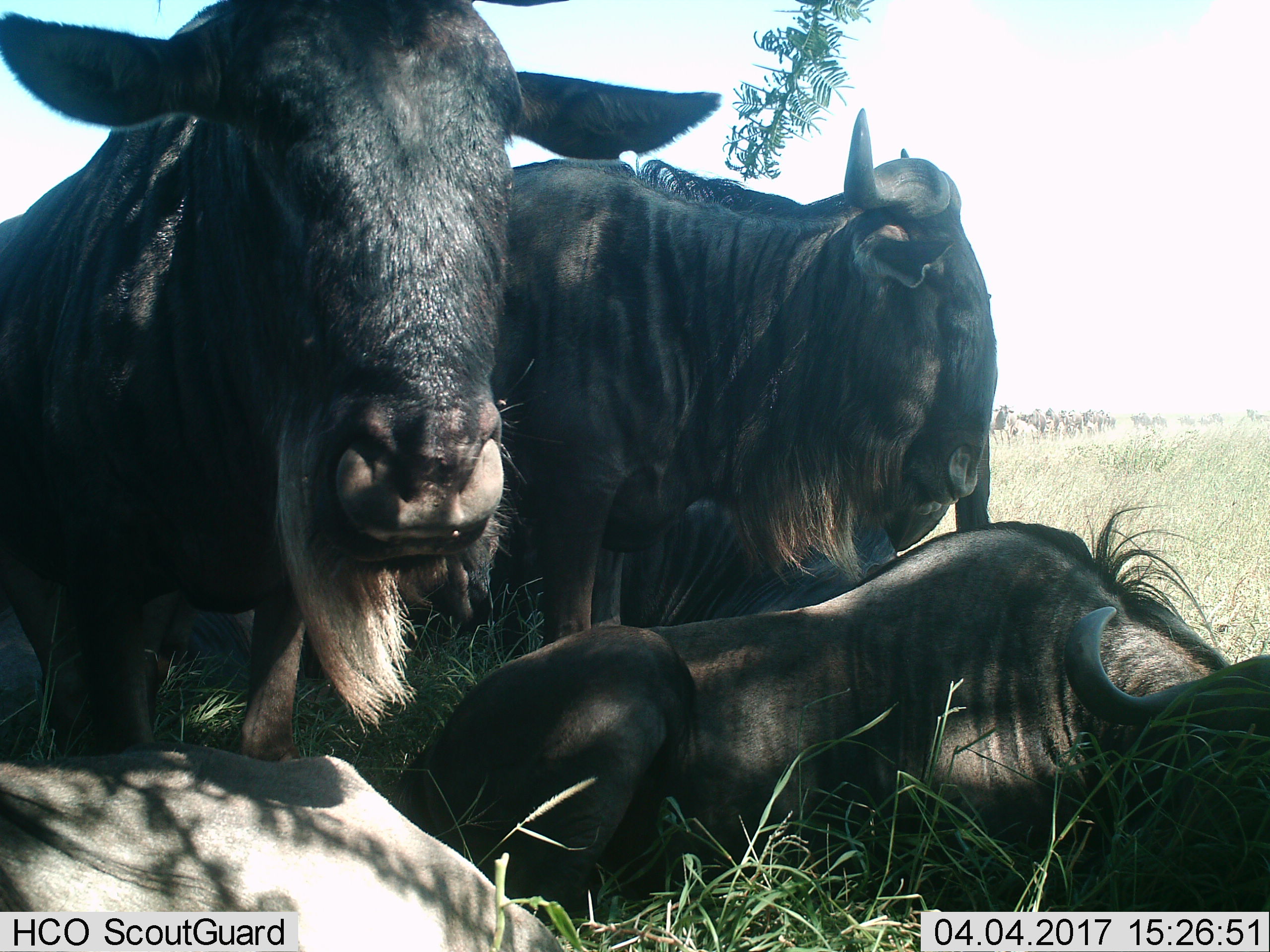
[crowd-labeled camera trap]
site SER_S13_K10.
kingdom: Animalia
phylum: Chordata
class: Mammalia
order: Artiodactyla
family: Bovidae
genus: Connochaetes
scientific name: Connochaetes taurinus taurinus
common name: blue wildebeest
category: wildebeestblue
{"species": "wildebeestblue (blue wildebeest) (Connochaetes taurinus taurinus)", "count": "6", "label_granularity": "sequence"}